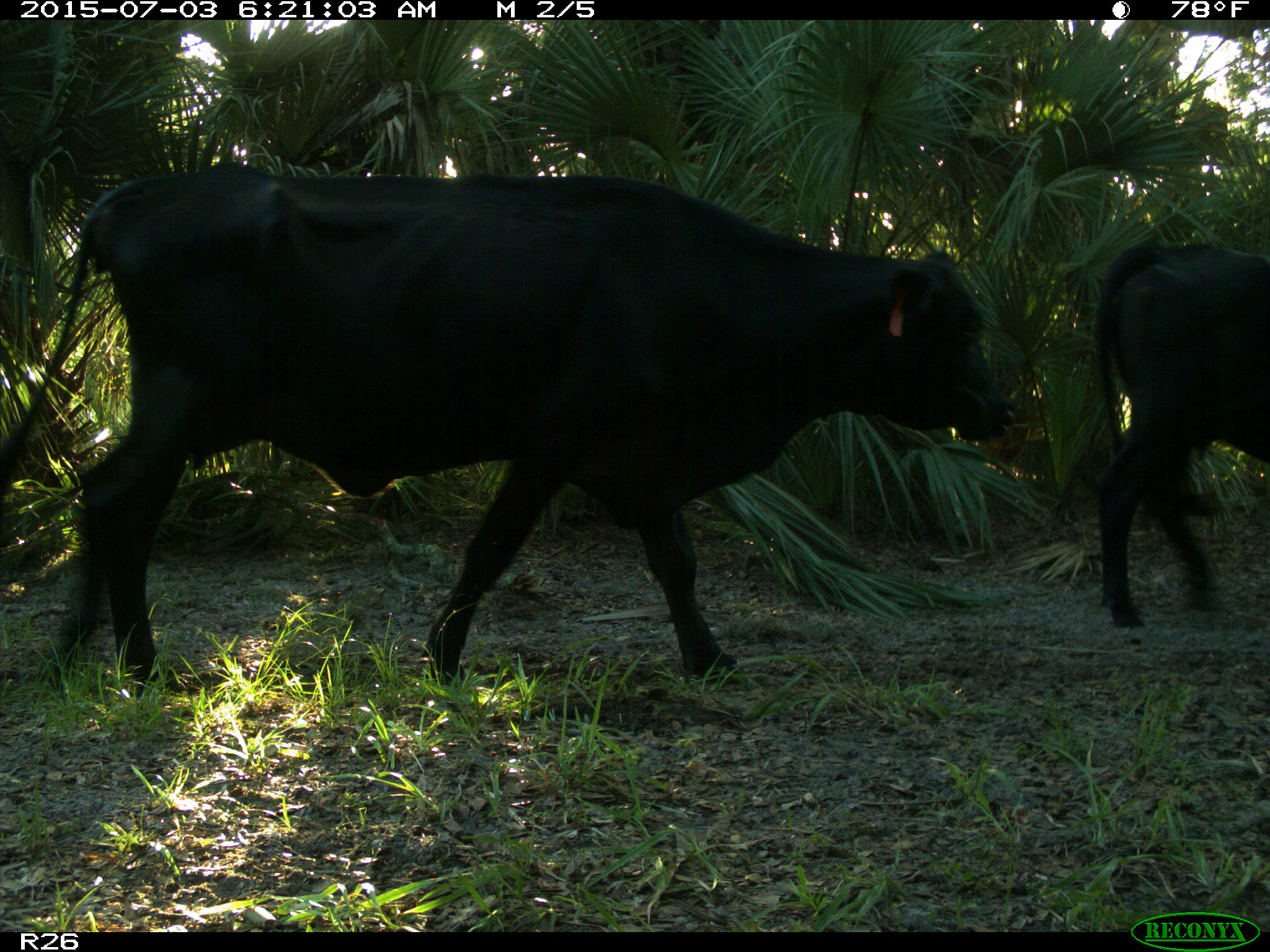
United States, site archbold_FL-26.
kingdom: Animalia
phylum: Chordata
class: Mammalia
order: Artiodactyla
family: Bovidae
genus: Bos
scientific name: Bos taurus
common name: domestic cow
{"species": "Bos taurus (domestic cow)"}